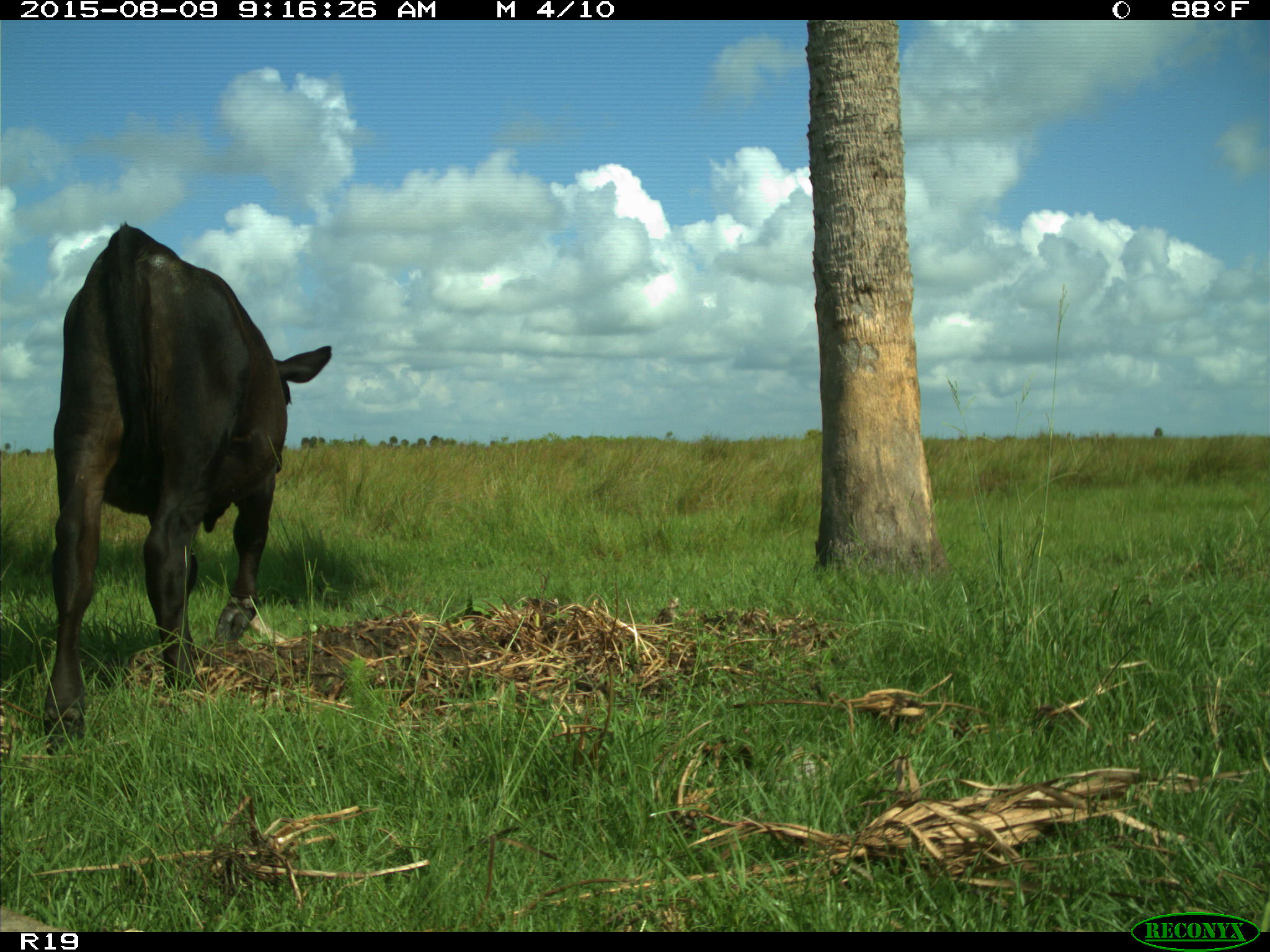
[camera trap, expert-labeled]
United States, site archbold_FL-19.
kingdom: Animalia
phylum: Chordata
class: Mammalia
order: Artiodactyla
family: Bovidae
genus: Bos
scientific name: Bos taurus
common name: domestic cow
Bos taurus (domestic cow).